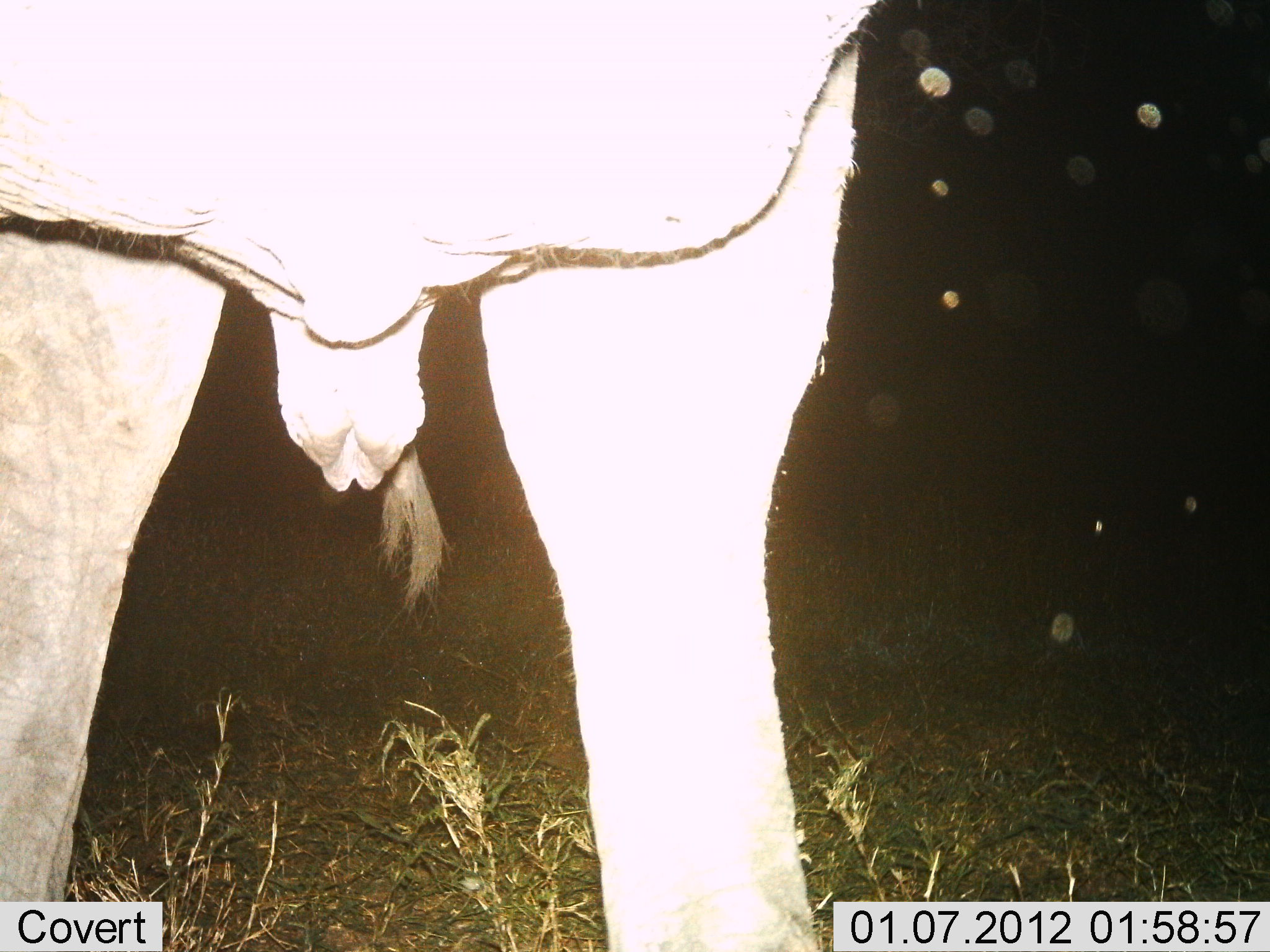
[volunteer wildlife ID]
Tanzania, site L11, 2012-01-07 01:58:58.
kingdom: Animalia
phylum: Chordata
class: Mammalia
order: Artiodactyla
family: Bovidae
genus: Connochaetes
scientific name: Connochaetes taurinus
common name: blue wildebeest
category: wildebeest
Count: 1.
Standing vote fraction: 100%.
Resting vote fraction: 0%.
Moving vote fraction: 0%.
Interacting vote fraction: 0%.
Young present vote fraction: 0%.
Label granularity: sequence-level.